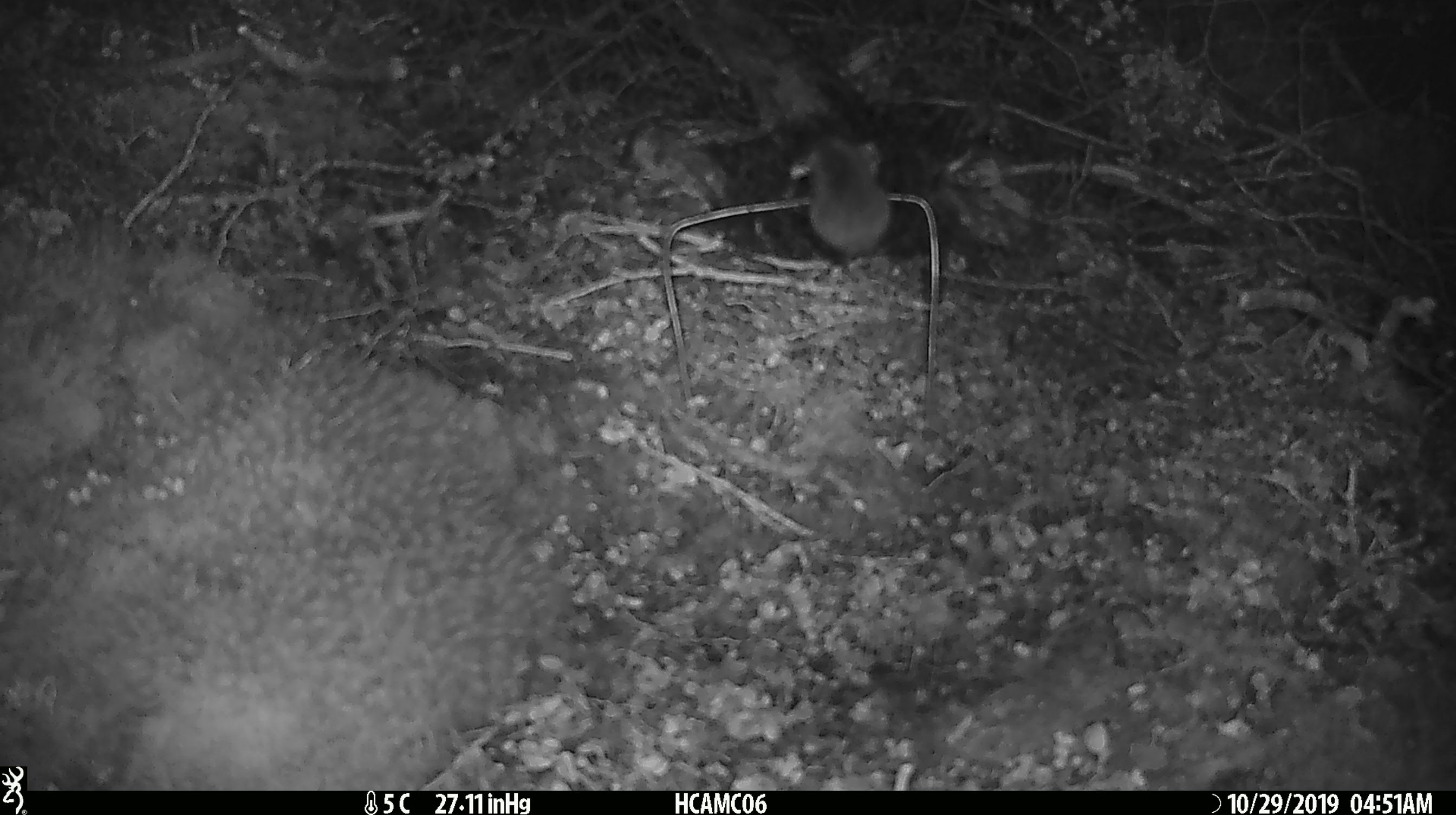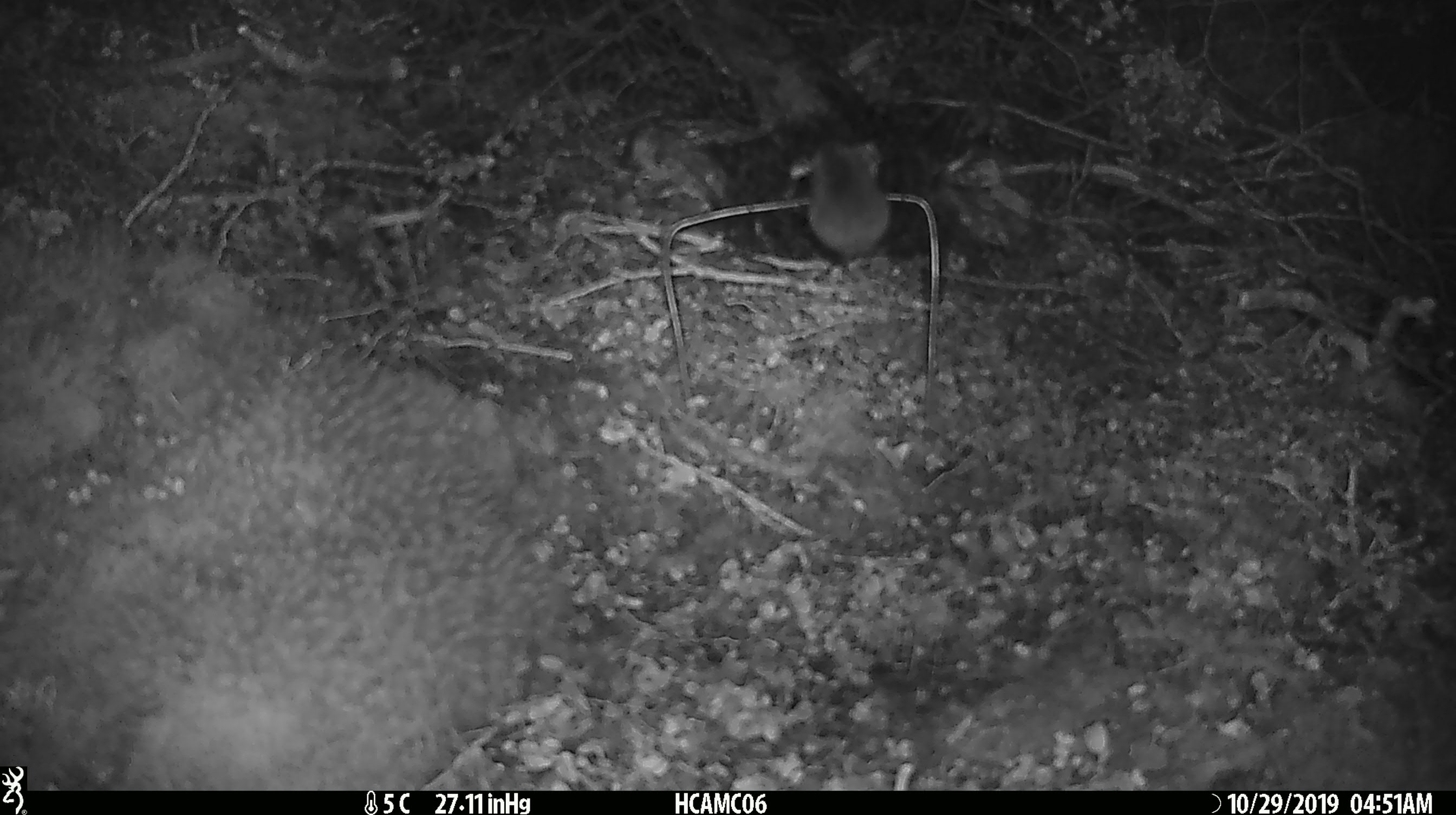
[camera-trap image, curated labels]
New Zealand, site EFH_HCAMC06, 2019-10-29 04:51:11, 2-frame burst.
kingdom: Animalia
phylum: Chordata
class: Mammalia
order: Rodentia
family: Muridae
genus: Mus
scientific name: Mus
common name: mouse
Mouse (Mus).